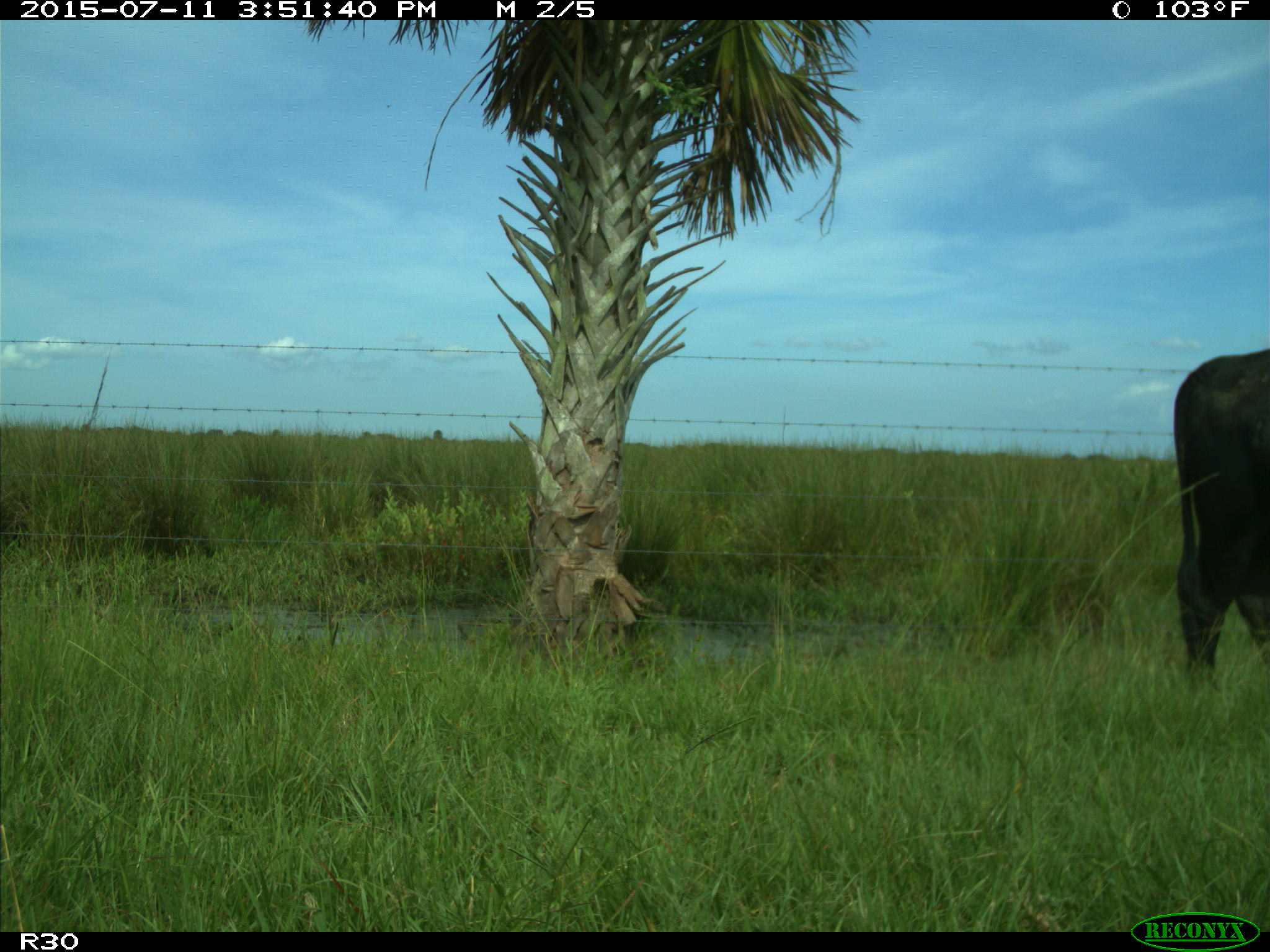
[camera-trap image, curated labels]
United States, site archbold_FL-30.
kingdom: Animalia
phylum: Chordata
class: Mammalia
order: Artiodactyla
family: Bovidae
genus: Bos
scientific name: Bos taurus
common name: domestic cow